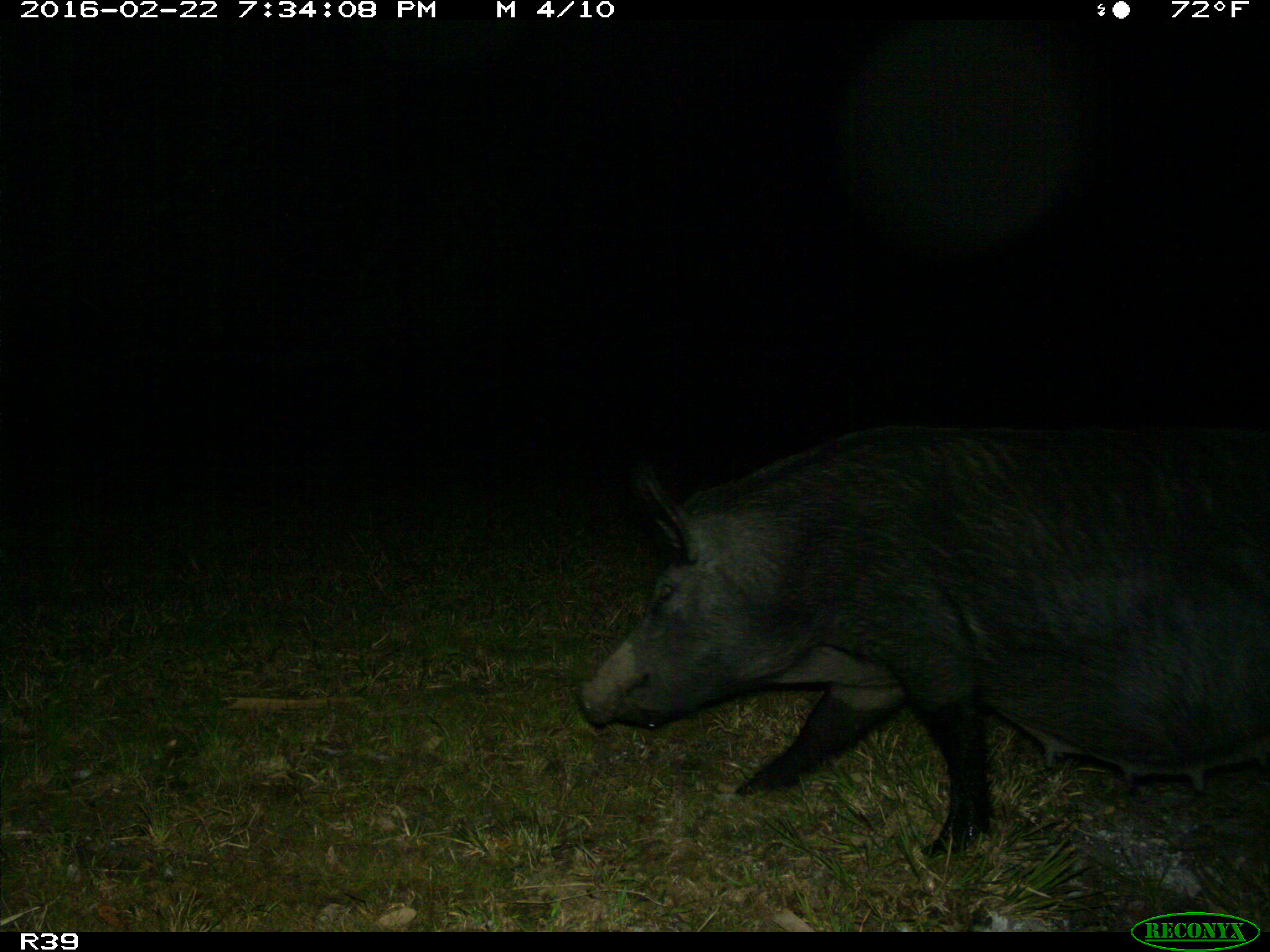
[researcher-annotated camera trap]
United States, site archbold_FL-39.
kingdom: Animalia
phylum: Chordata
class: Mammalia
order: Artiodactyla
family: Suidae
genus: Sus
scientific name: Sus scrofa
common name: wild boar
Sus scrofa (wild boar).